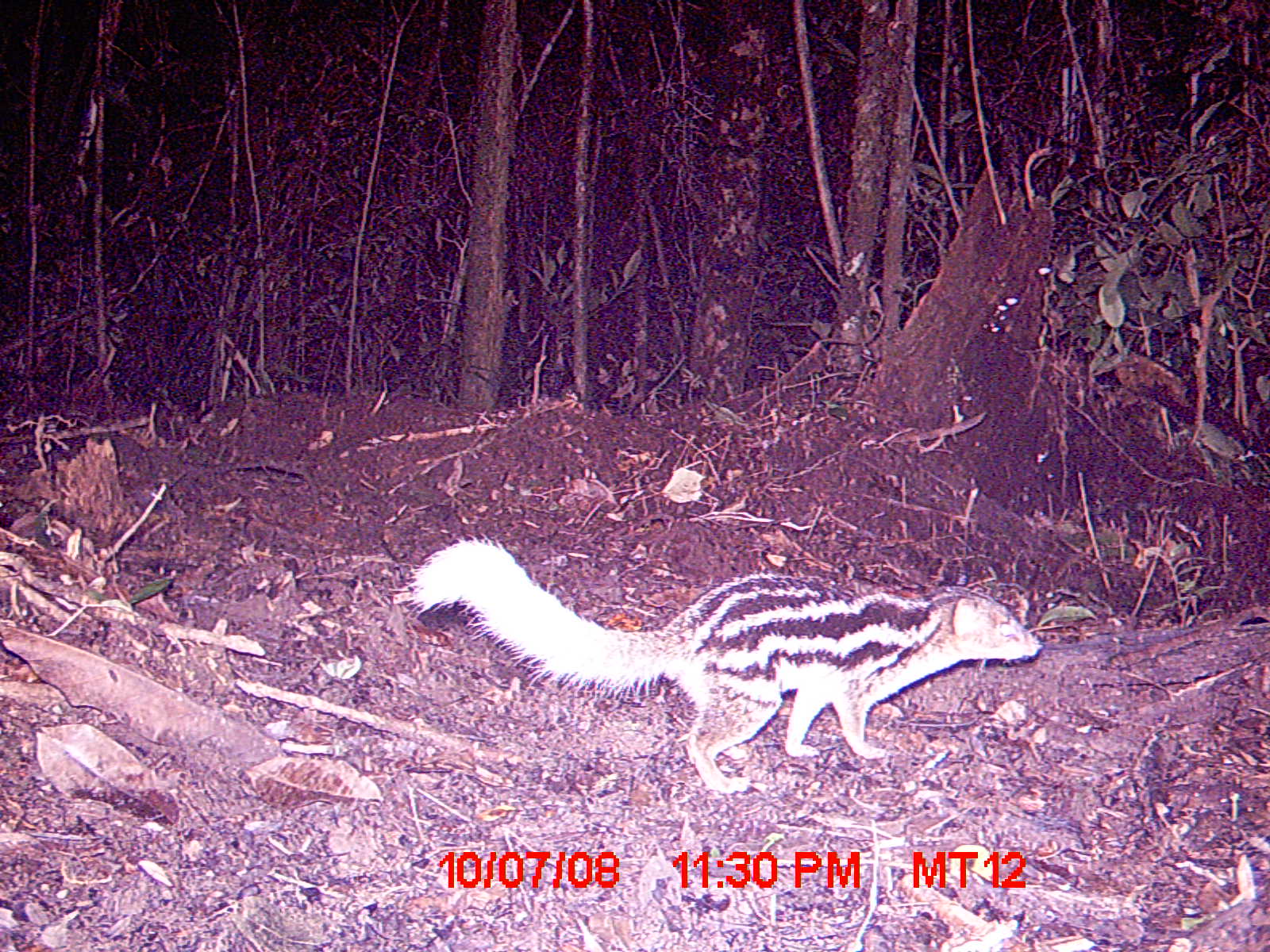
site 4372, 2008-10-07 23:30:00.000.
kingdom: Animalia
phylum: Chordata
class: Mammalia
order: Carnivora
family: Eupleridae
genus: Galidictis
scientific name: Galidictis fasciata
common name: broad-striped vontsira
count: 1